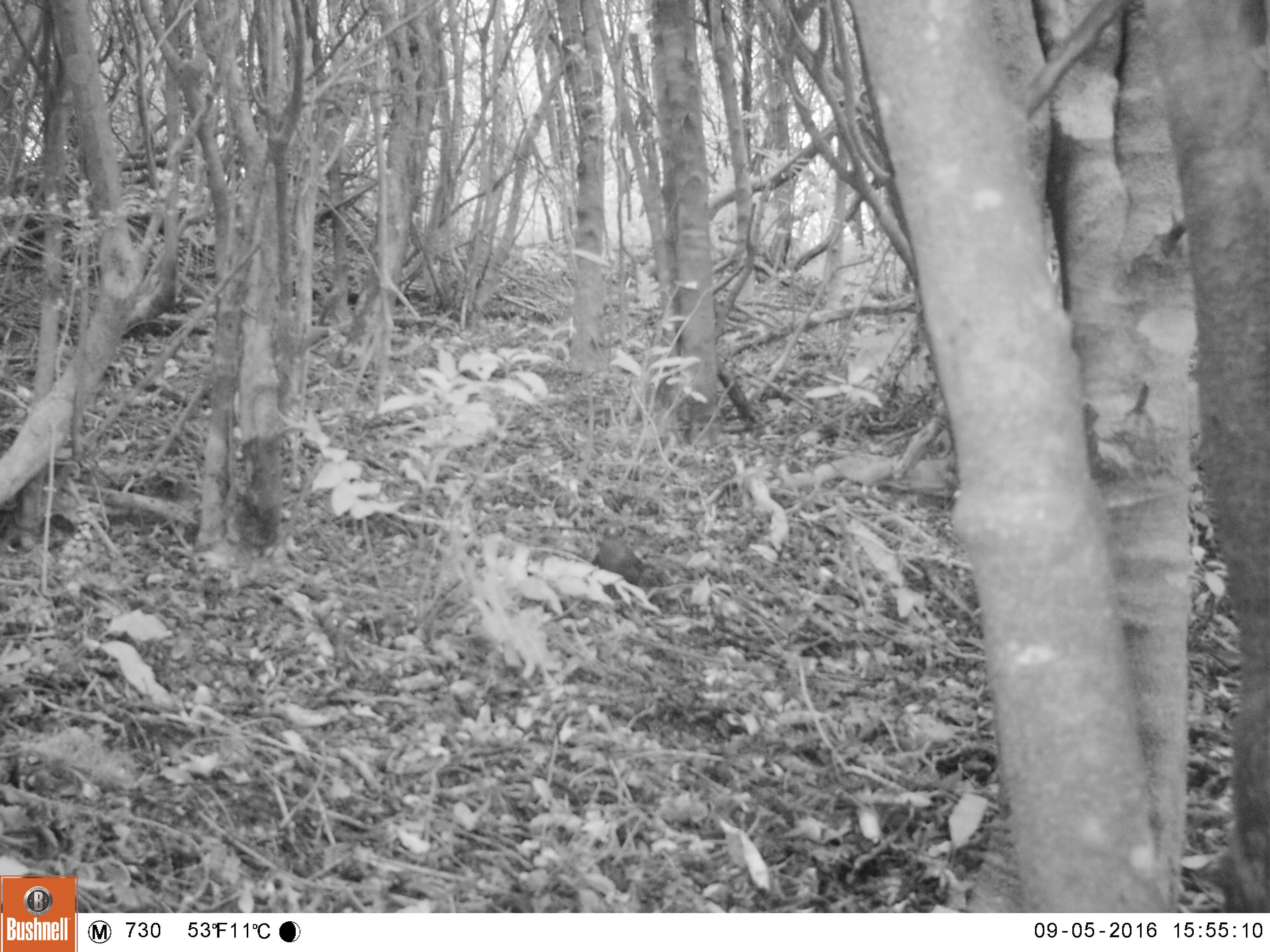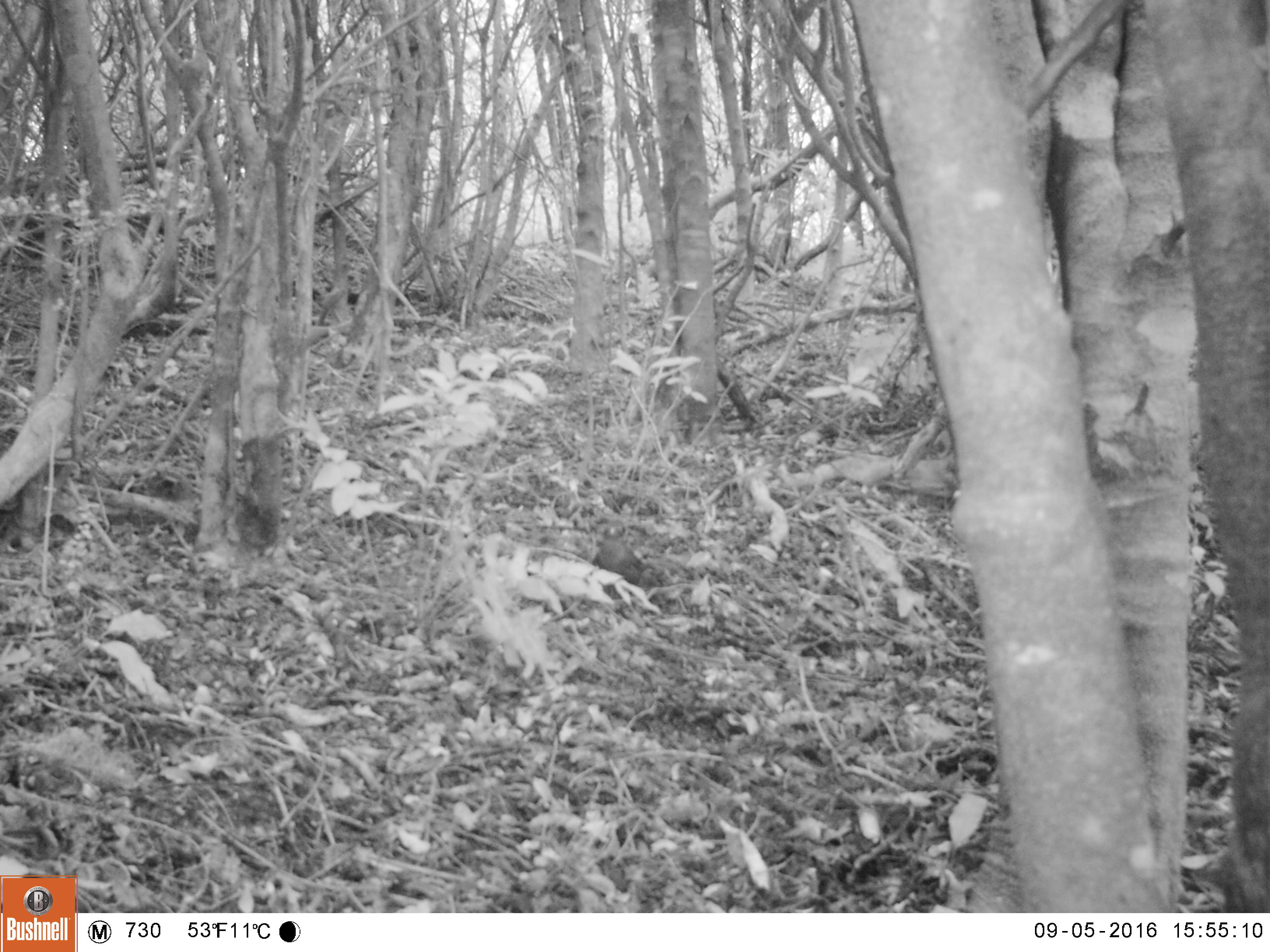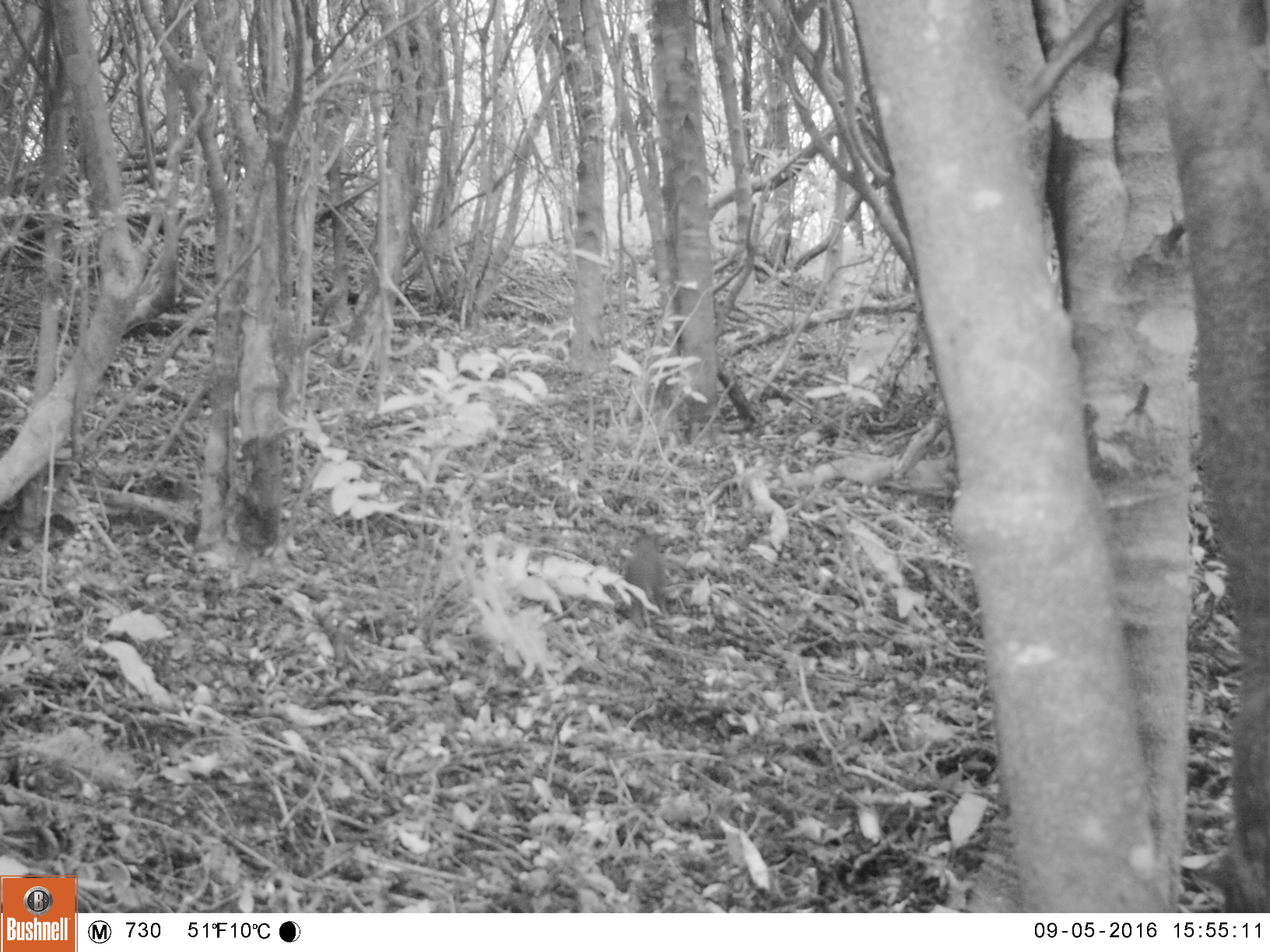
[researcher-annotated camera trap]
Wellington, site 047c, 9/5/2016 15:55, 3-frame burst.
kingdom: Animalia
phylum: Chordata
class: Aves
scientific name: Aves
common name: bird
Bird (Aves).